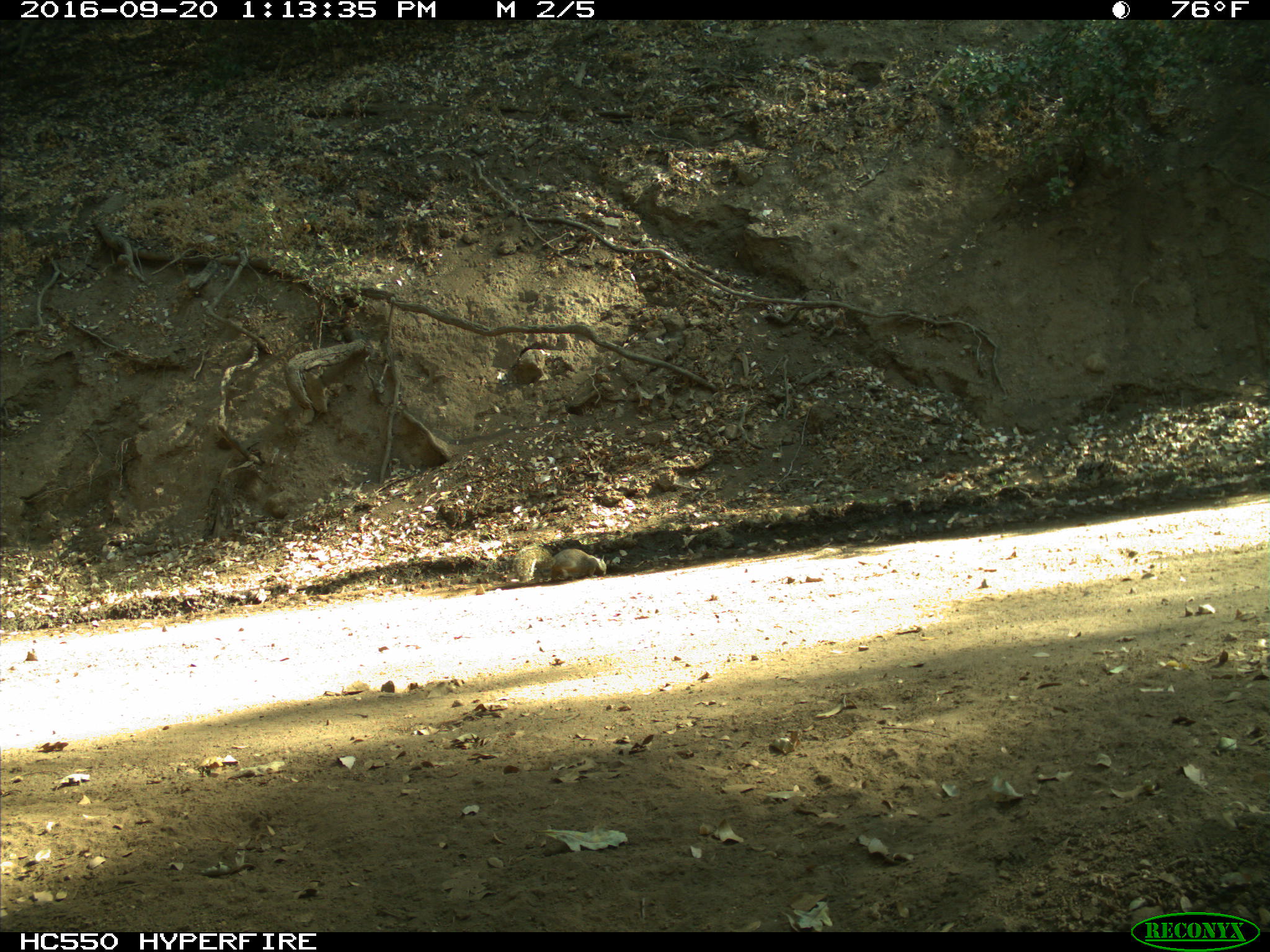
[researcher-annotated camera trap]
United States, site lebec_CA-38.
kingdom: Animalia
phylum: Chordata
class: Mammalia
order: Rodentia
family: Sciuridae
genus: Otospermophilus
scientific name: Otospermophilus beecheyi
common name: california ground squirrel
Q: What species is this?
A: Otospermophilus beecheyi (california ground squirrel).